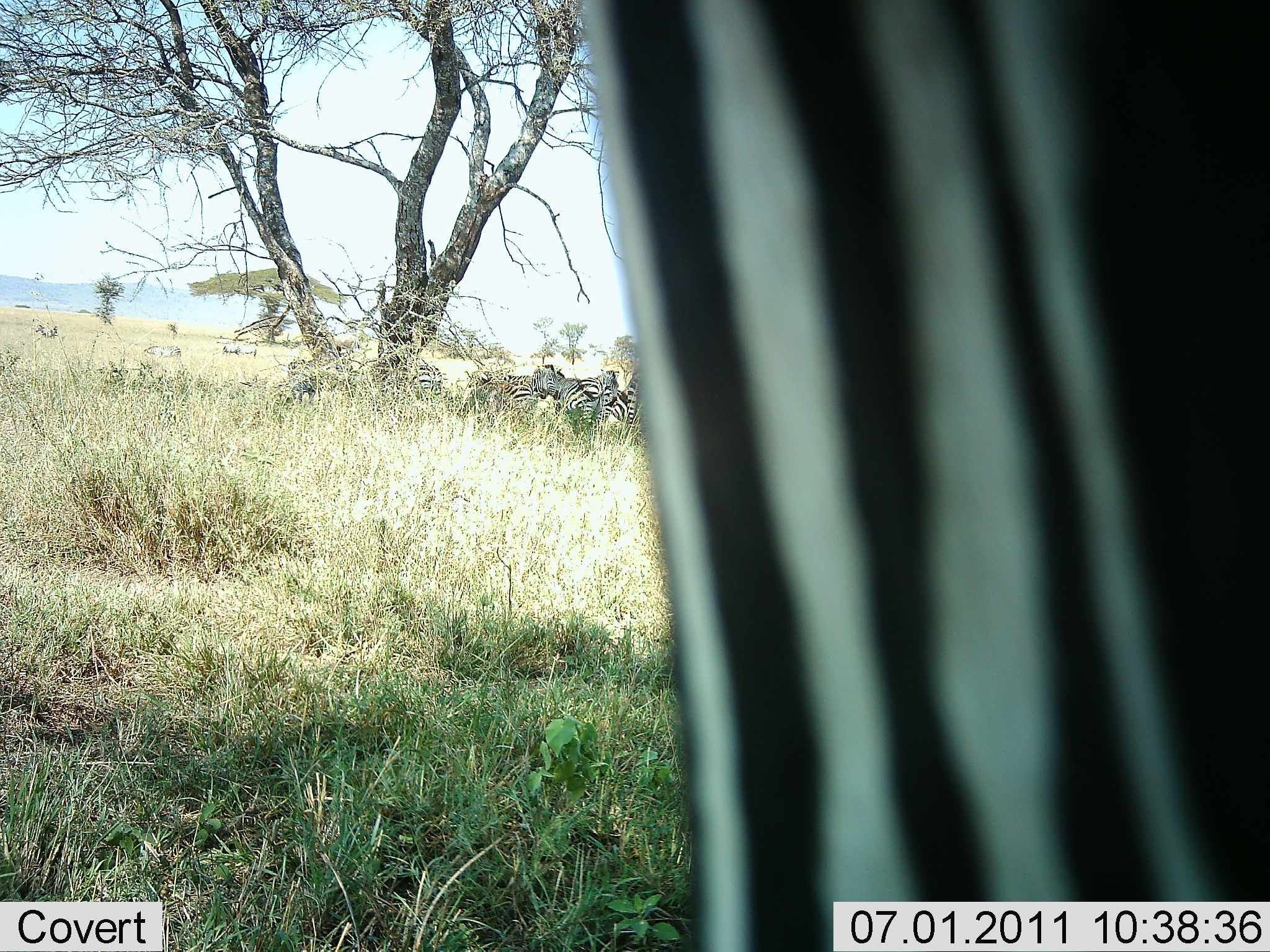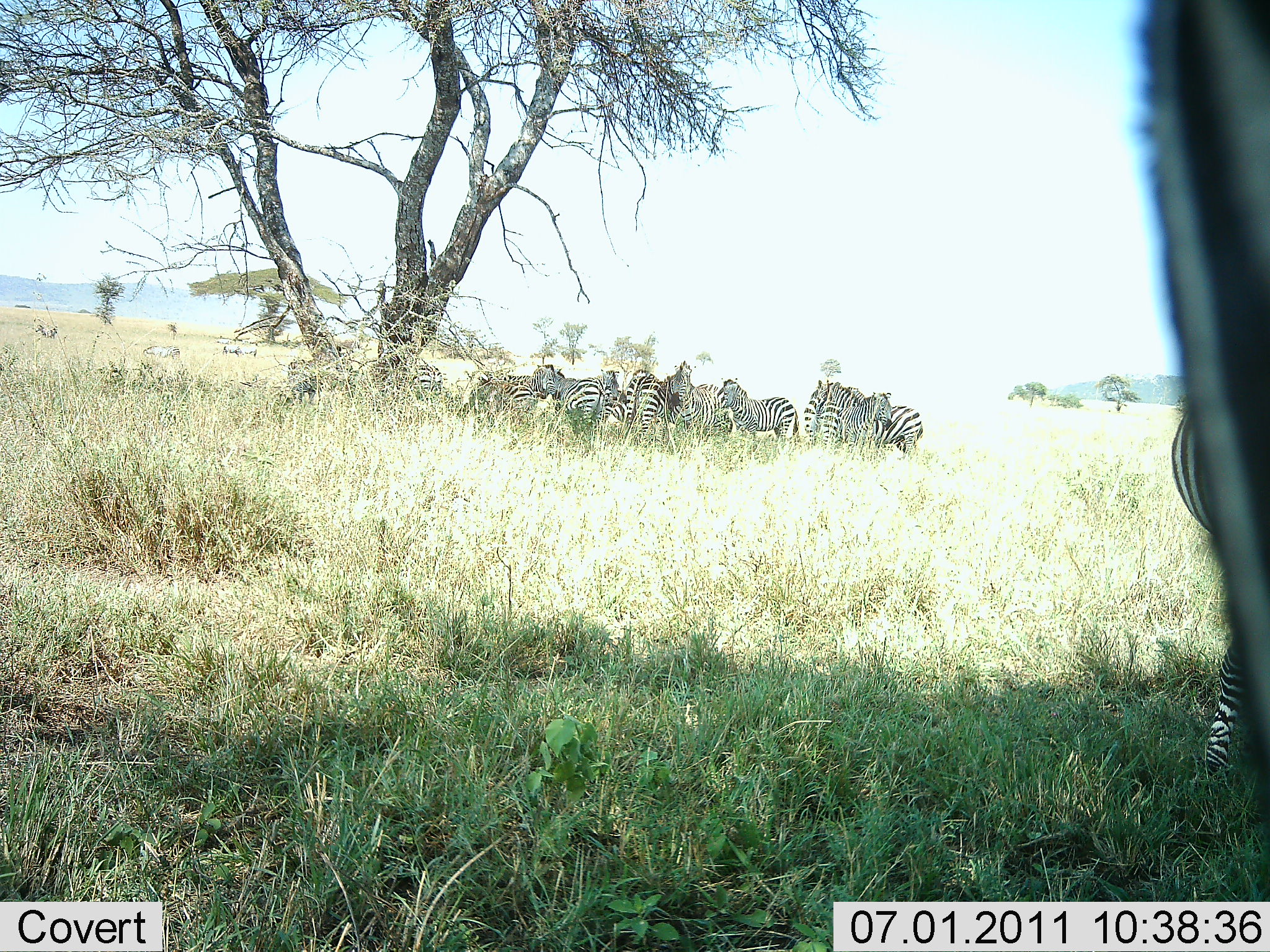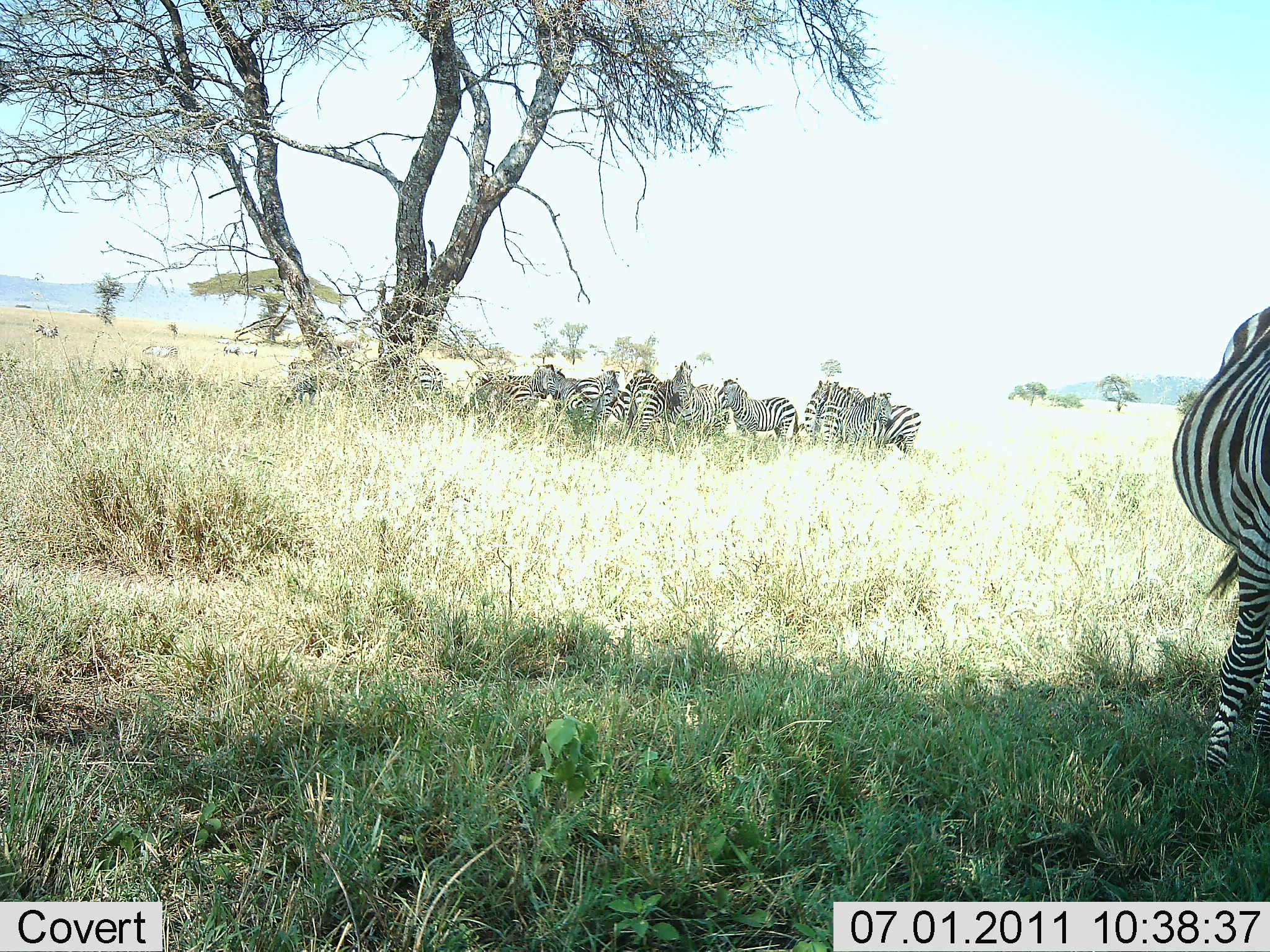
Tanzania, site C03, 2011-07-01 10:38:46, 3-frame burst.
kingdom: Animalia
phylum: Chordata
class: Mammalia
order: Perissodactyla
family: Equidae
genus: Equus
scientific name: Equus quagga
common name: plains zebra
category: zebra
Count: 11-50.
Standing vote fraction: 85%.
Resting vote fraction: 15%.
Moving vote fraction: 8%.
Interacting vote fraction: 15%.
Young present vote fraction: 0%.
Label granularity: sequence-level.